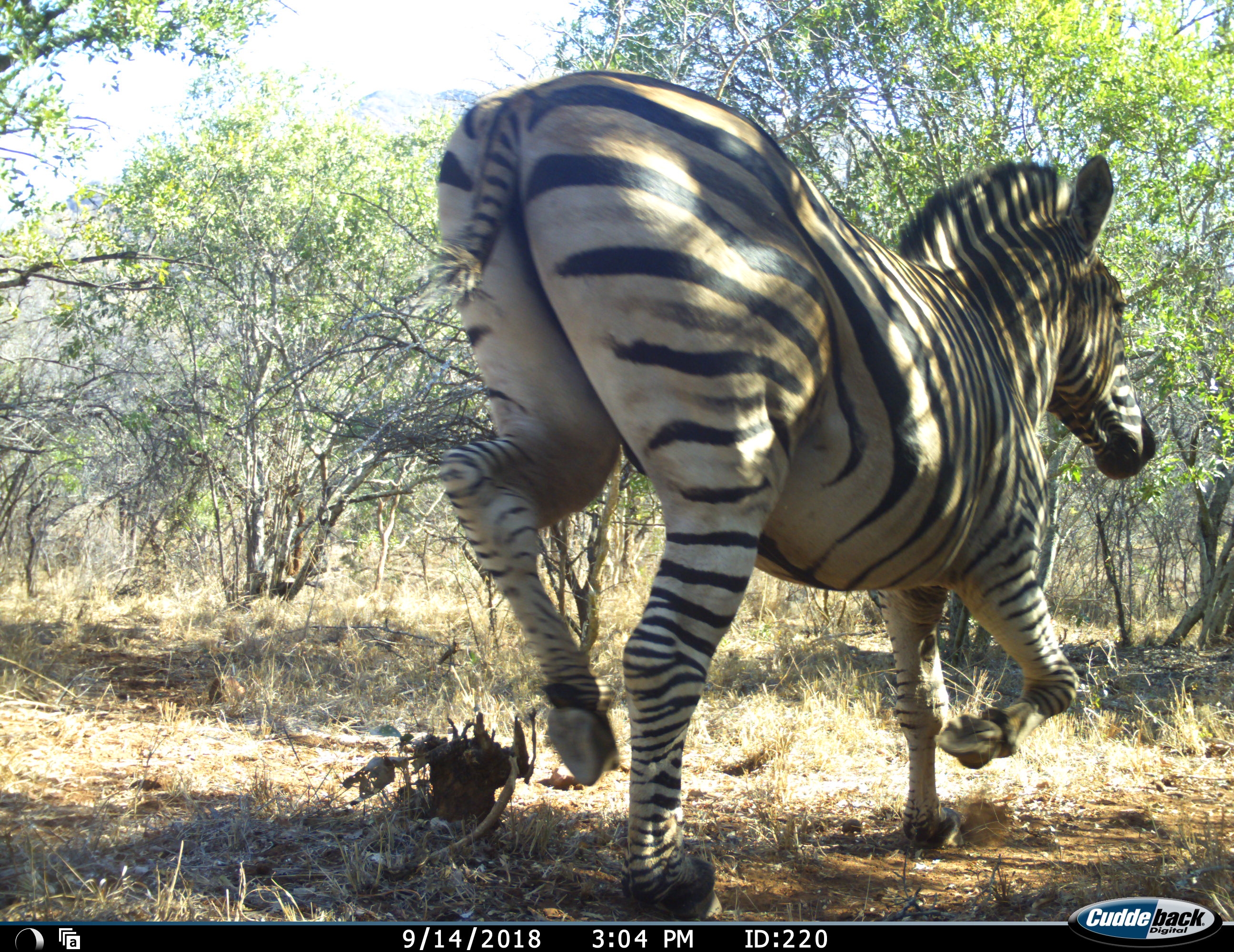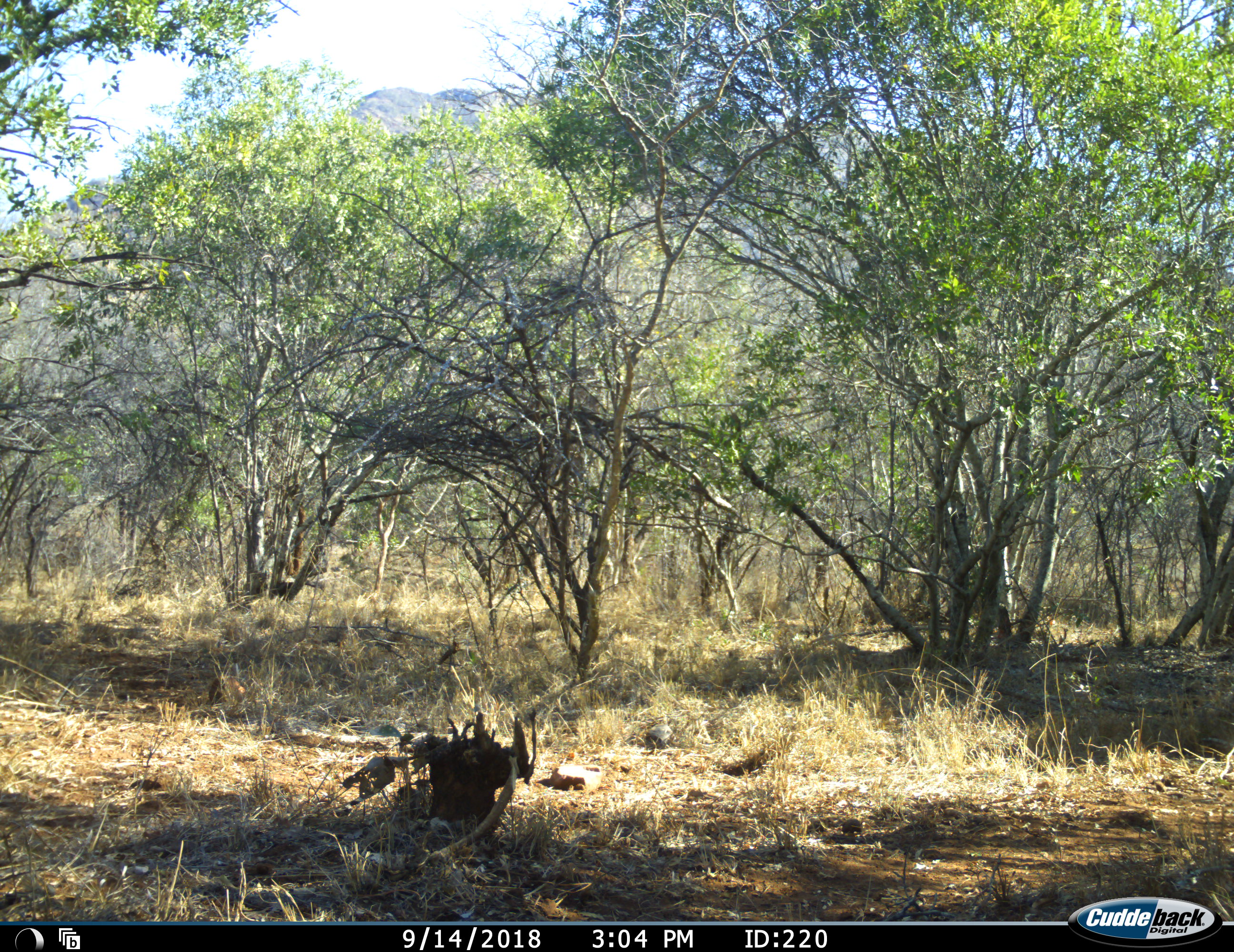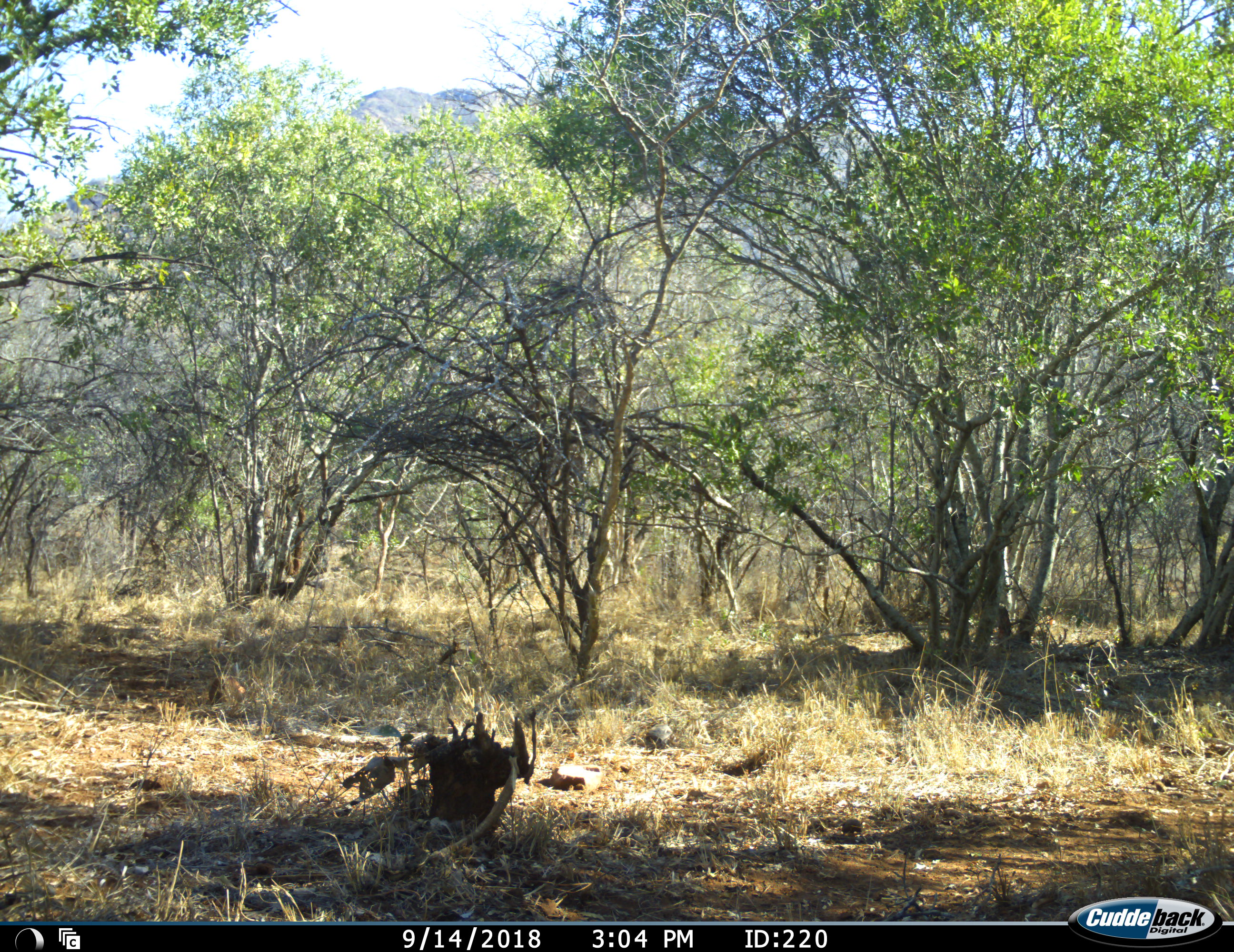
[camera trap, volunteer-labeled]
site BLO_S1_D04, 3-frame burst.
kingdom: Animalia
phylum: Chordata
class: Mammalia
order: Perissodactyla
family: Equidae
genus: Equus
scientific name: Equus quagga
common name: plains zebra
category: zebraplains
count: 1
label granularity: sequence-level